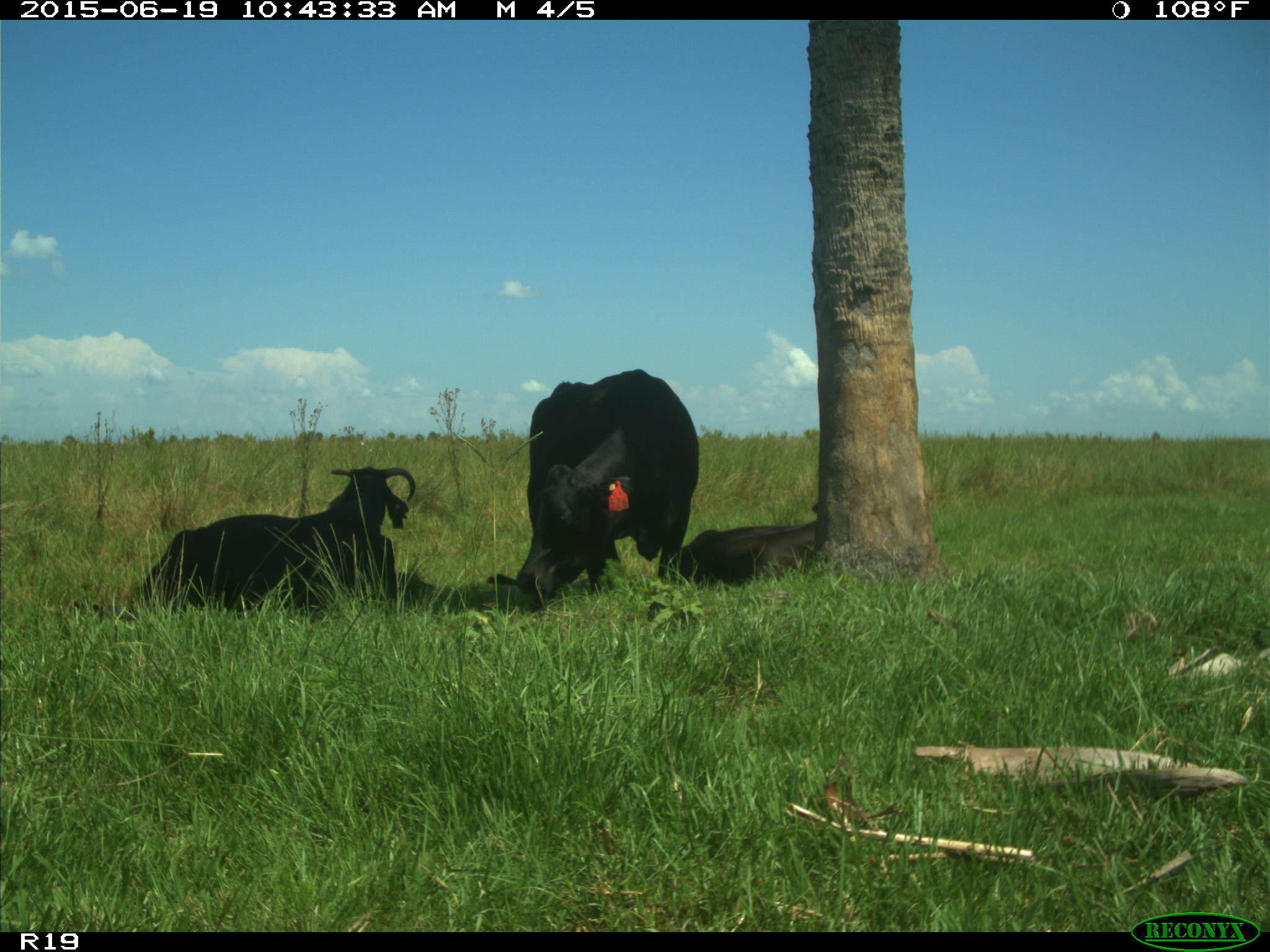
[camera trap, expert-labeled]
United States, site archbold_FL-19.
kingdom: Animalia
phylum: Chordata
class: Mammalia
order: Artiodactyla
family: Bovidae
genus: Bos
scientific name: Bos taurus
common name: domestic cow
Bos taurus (domestic cow).